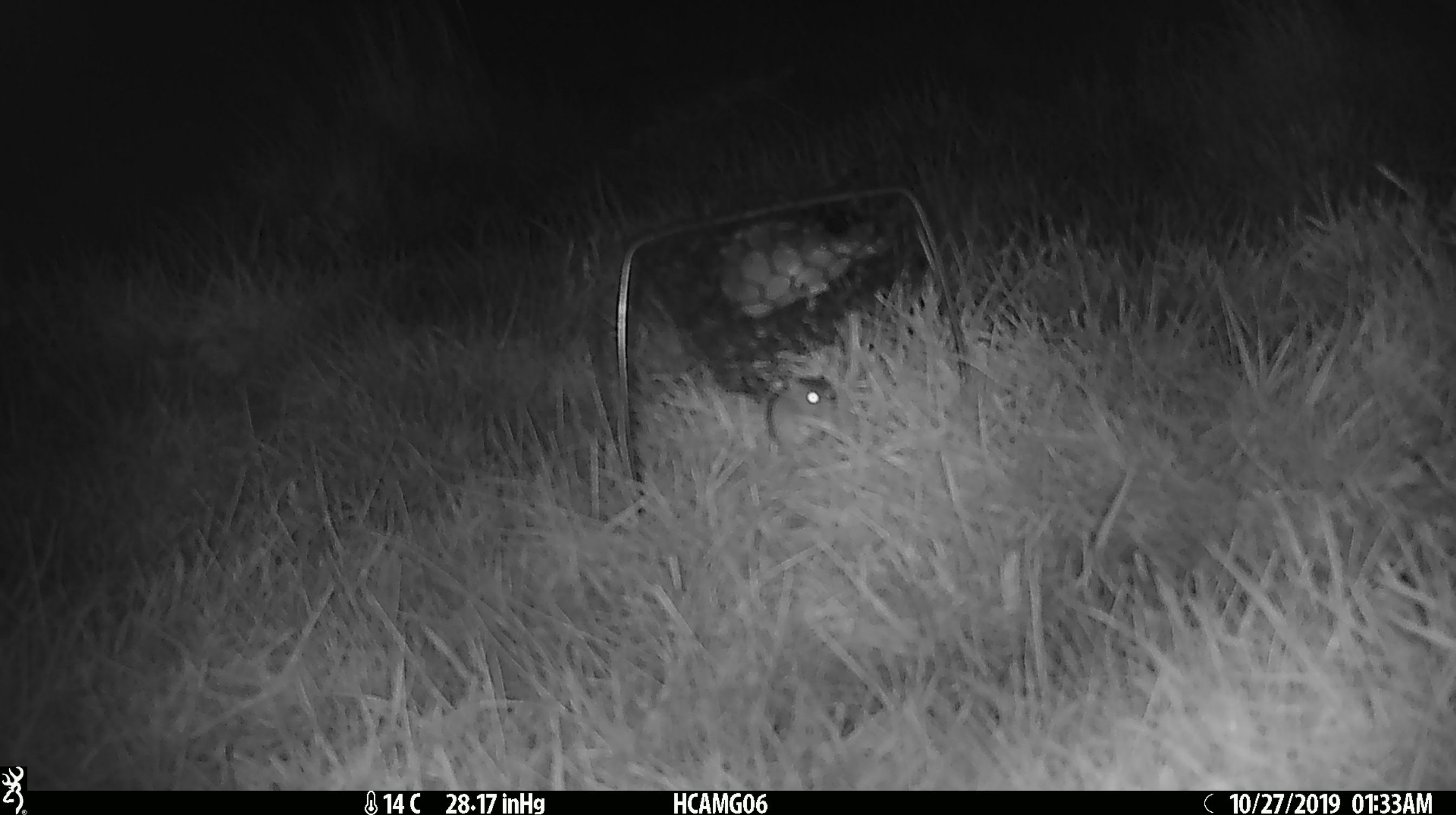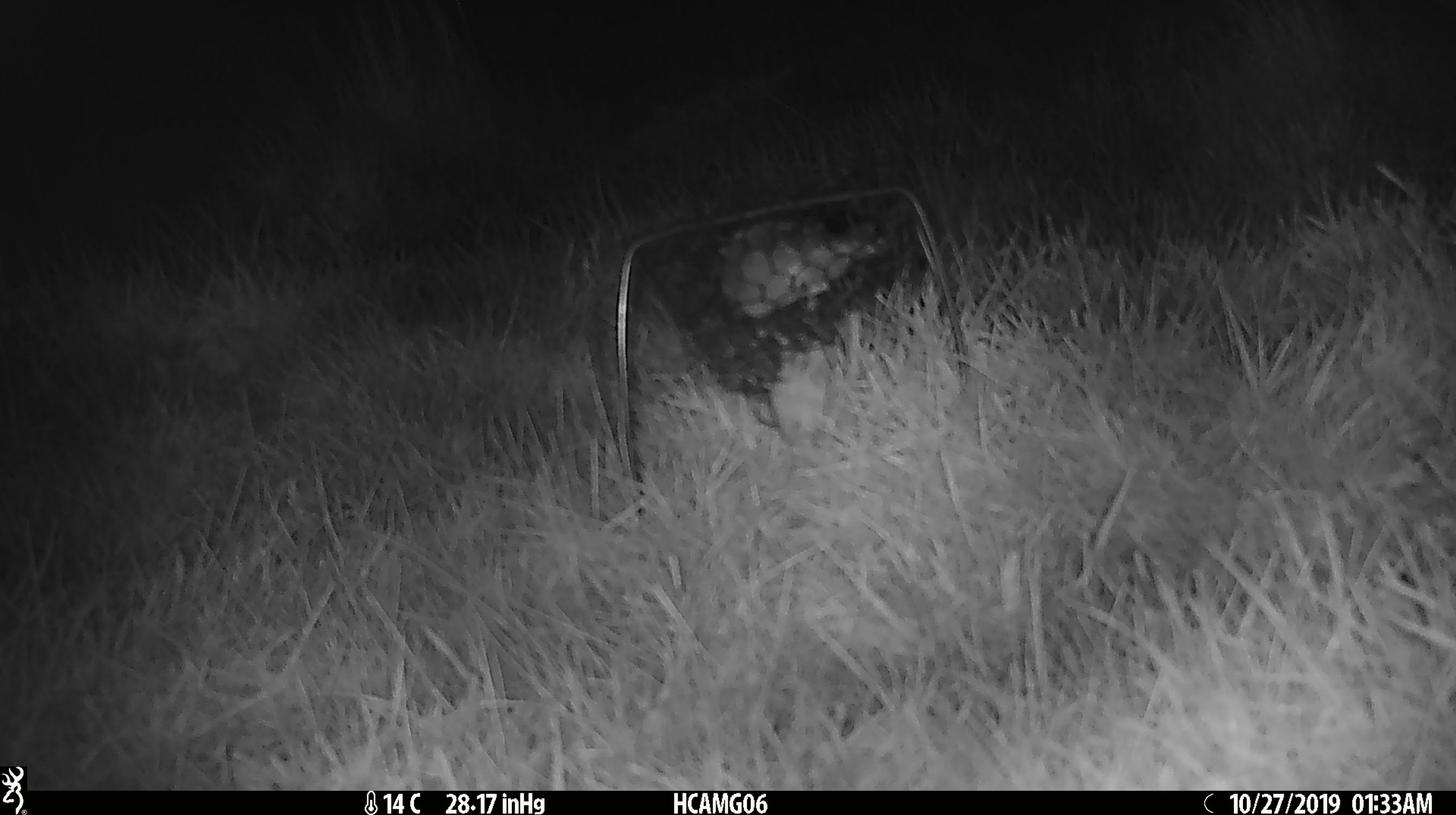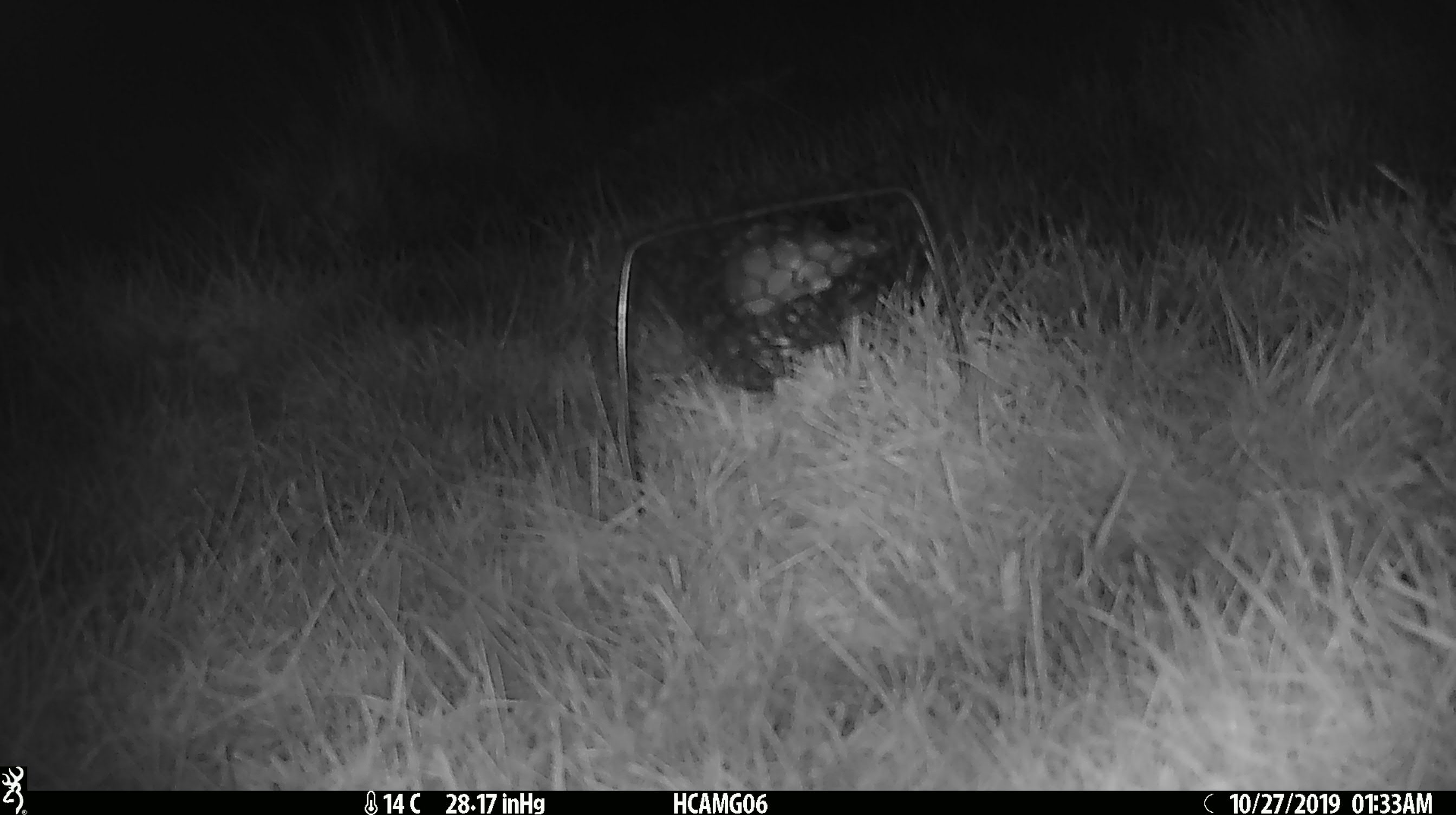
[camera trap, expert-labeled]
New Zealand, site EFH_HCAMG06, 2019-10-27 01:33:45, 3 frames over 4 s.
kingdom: Animalia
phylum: Chordata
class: Mammalia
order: Rodentia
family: Muridae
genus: Mus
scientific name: Mus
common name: mouse